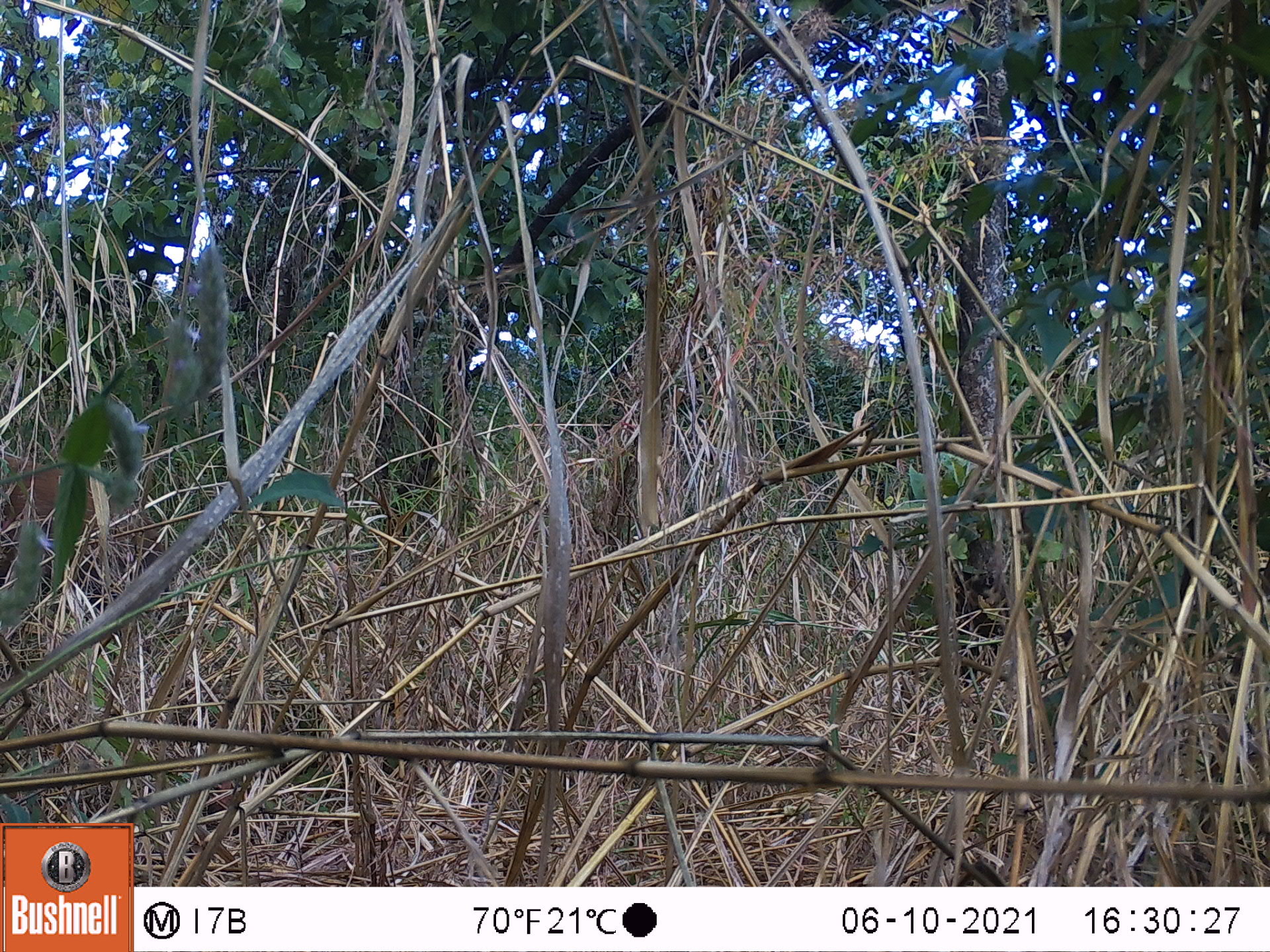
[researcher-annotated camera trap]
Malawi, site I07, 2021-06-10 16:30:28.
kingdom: Animalia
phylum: Chordata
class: Mammalia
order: Artiodactyla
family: Suidae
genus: Potamochoerus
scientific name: Potamochoerus larvatus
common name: bushpig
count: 1